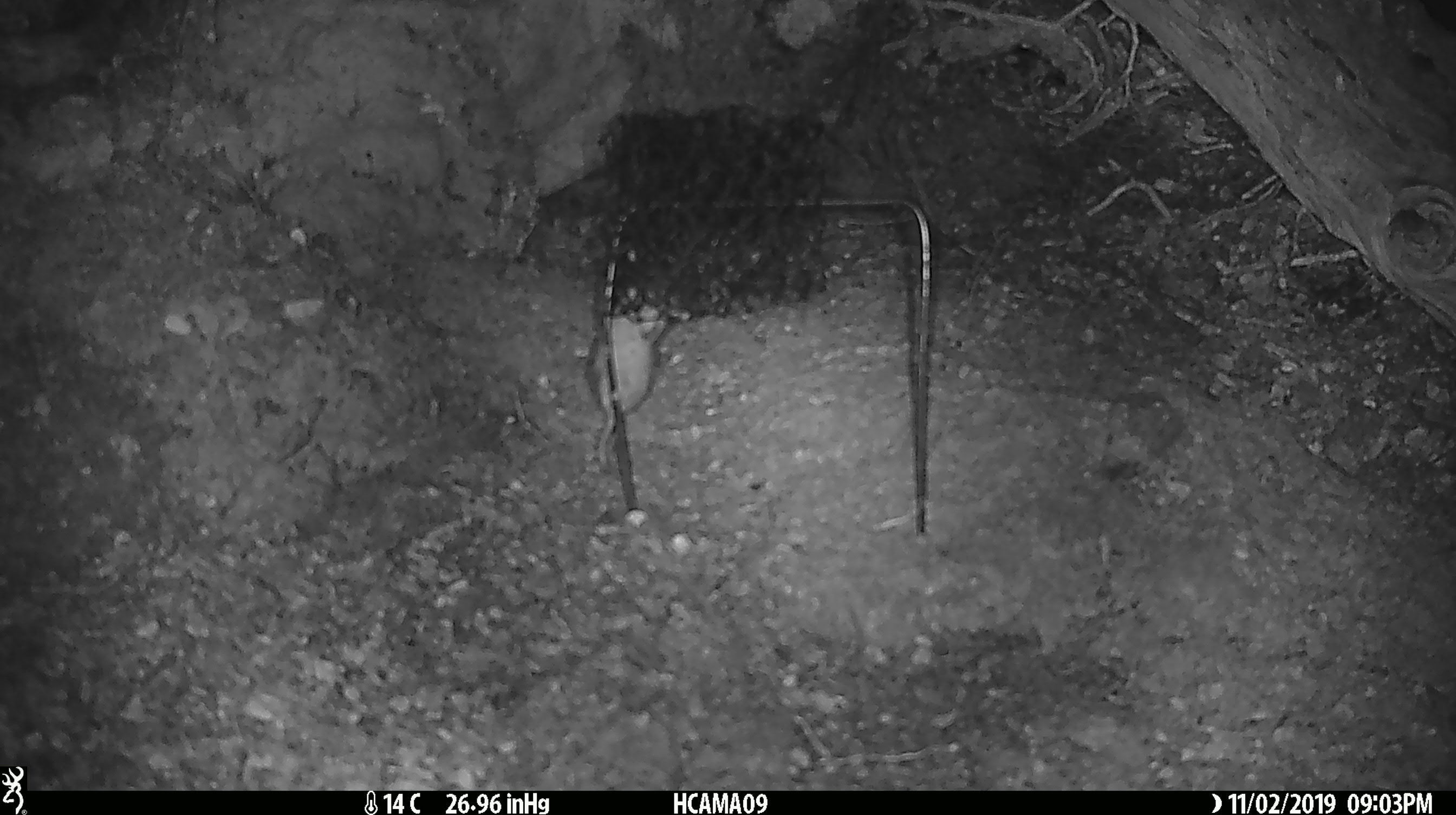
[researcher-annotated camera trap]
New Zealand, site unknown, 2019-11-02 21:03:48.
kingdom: Animalia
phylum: Chordata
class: Mammalia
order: Rodentia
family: Muridae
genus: Mus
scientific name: Mus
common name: mouse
Mouse (Mus).